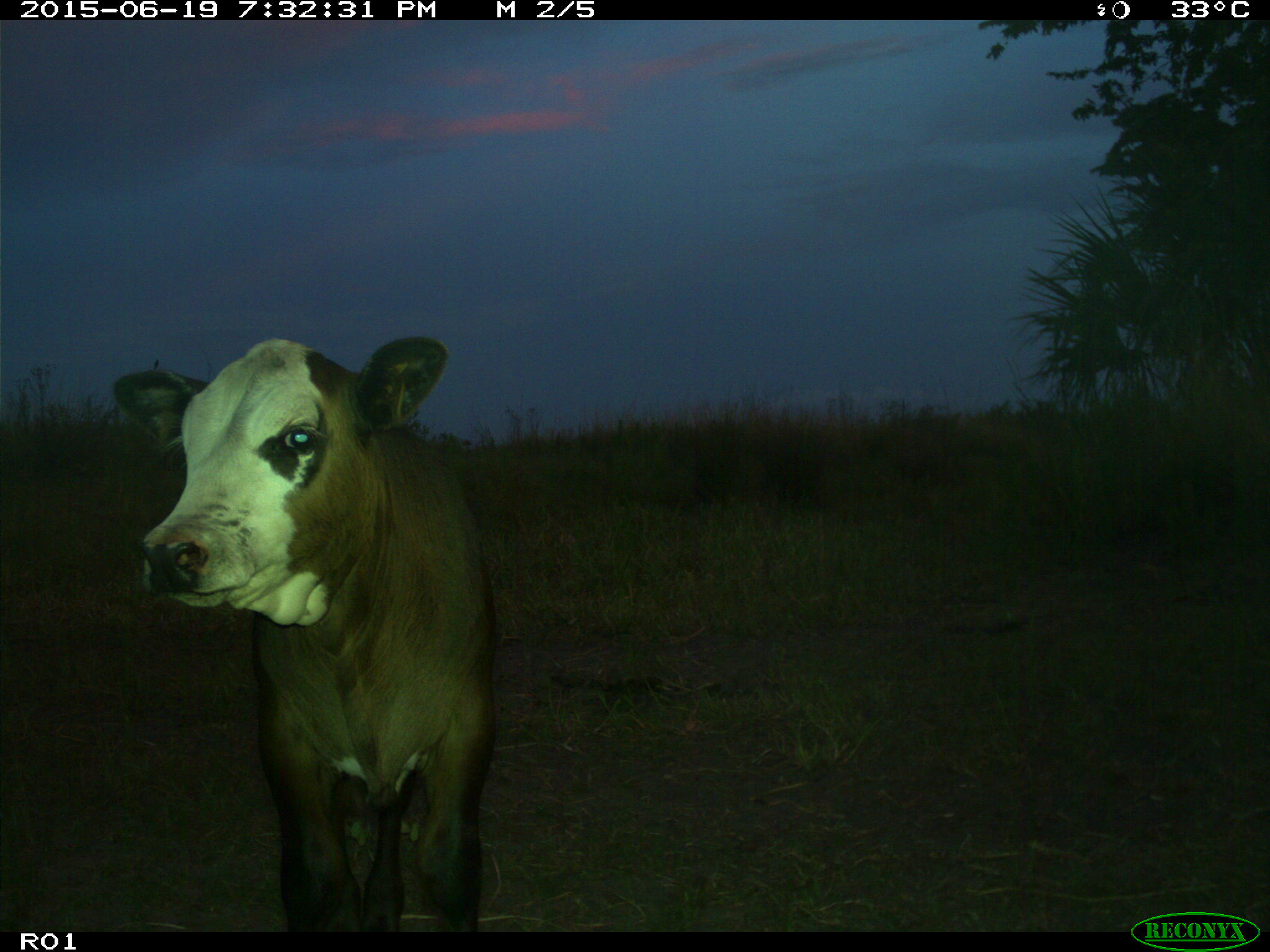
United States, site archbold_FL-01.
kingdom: Animalia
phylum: Chordata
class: Mammalia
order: Artiodactyla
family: Bovidae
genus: Bos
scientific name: Bos taurus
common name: domestic cow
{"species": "Bos taurus (domestic cow)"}